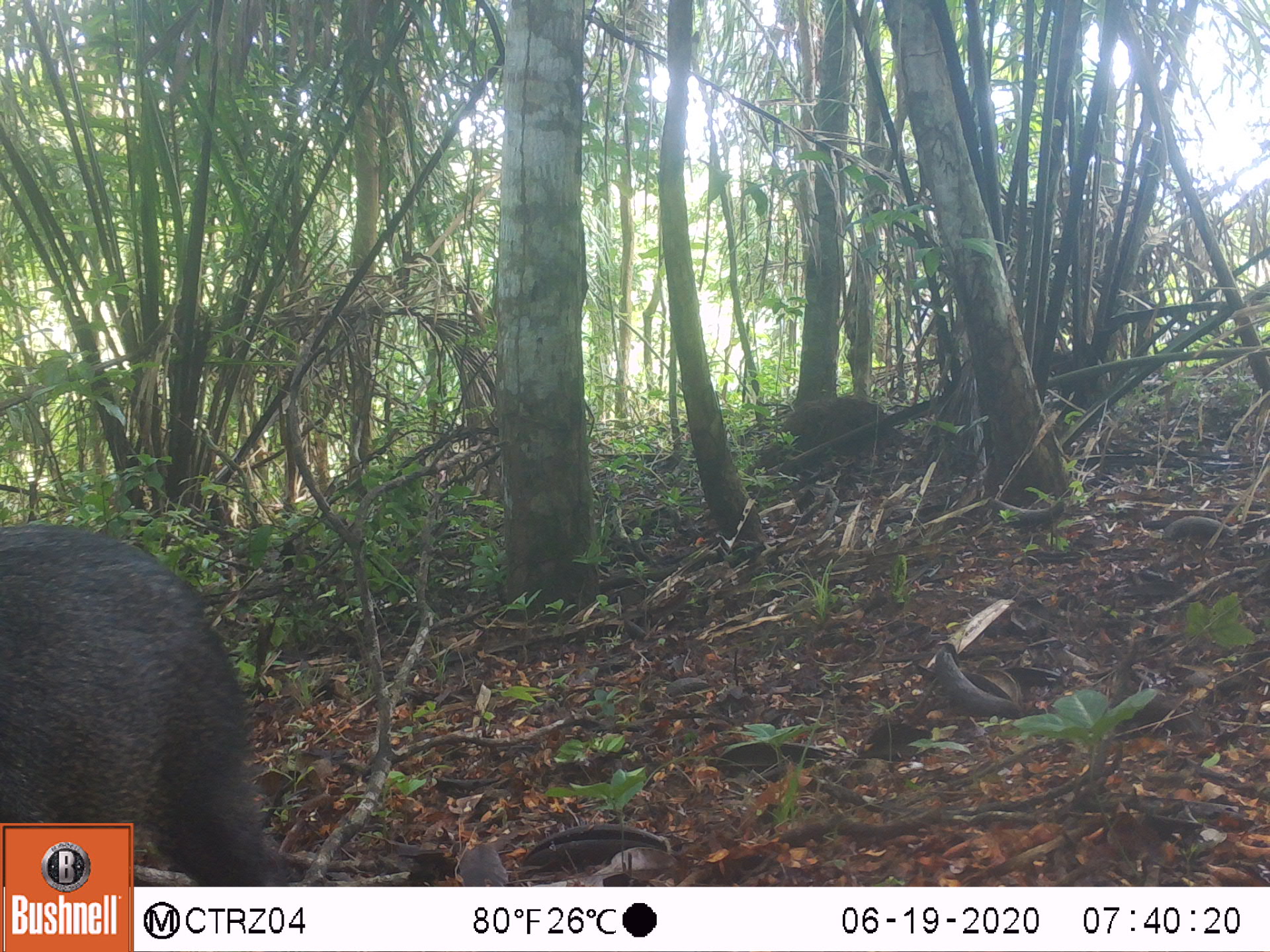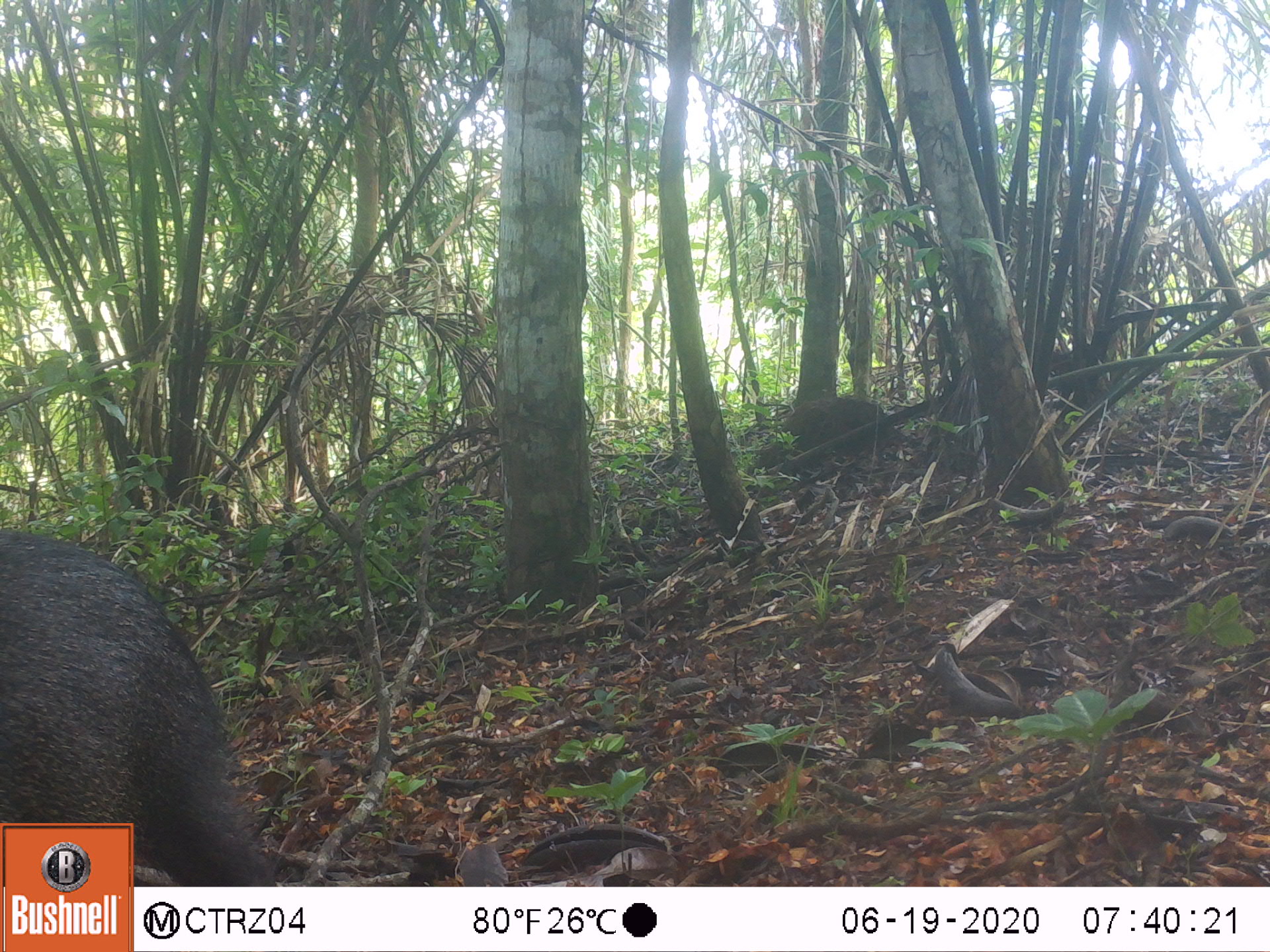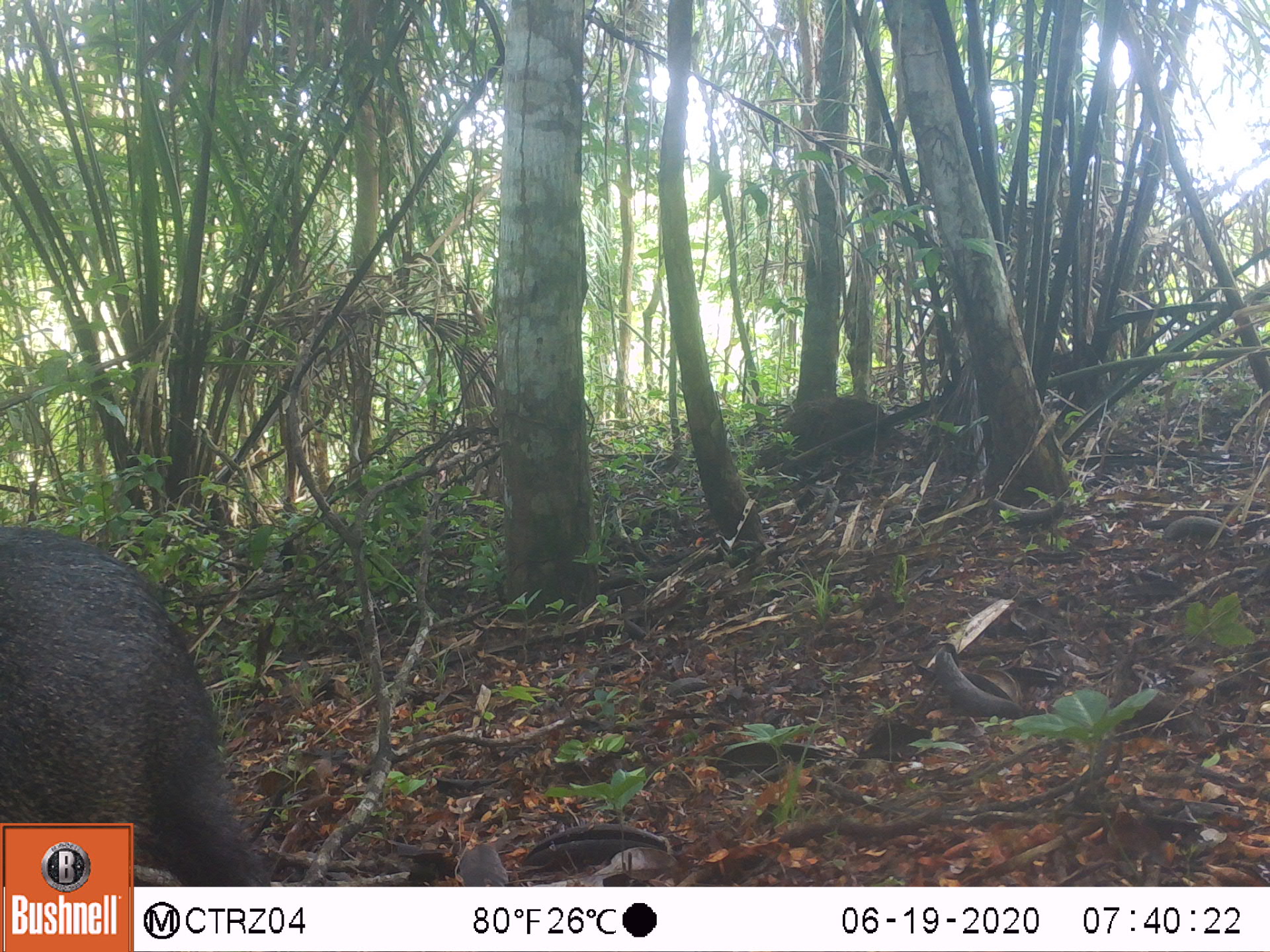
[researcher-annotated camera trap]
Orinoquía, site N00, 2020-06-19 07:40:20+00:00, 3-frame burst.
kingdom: Animalia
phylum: Chordata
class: Mammalia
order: Artiodactyla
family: Tayassuidae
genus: Pecari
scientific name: Pecari tajacu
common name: collared peccary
Collared peccary (Pecari tajacu).